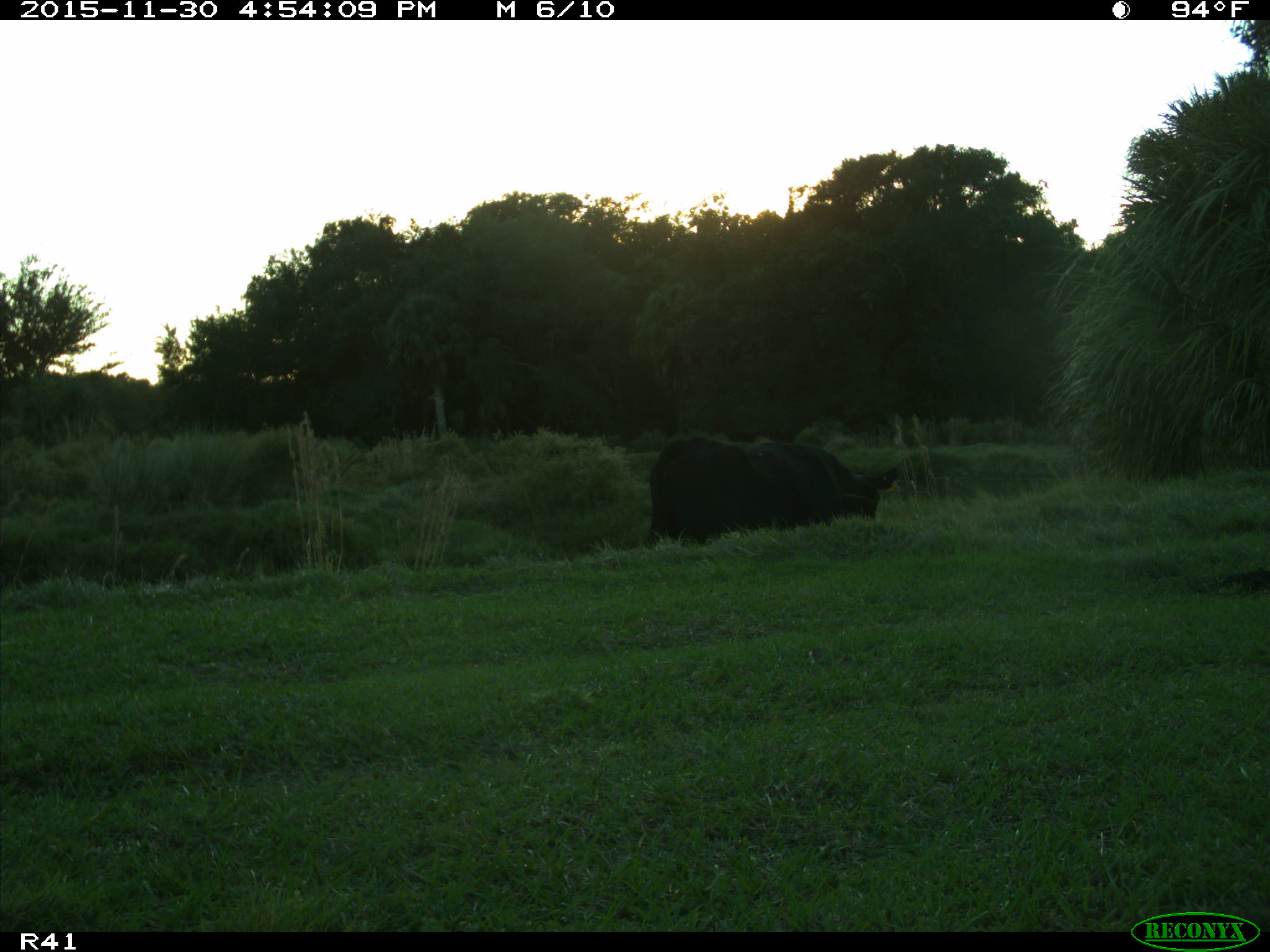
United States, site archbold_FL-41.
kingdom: Animalia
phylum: Chordata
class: Mammalia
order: Artiodactyla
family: Bovidae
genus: Bos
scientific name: Bos taurus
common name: domestic cow